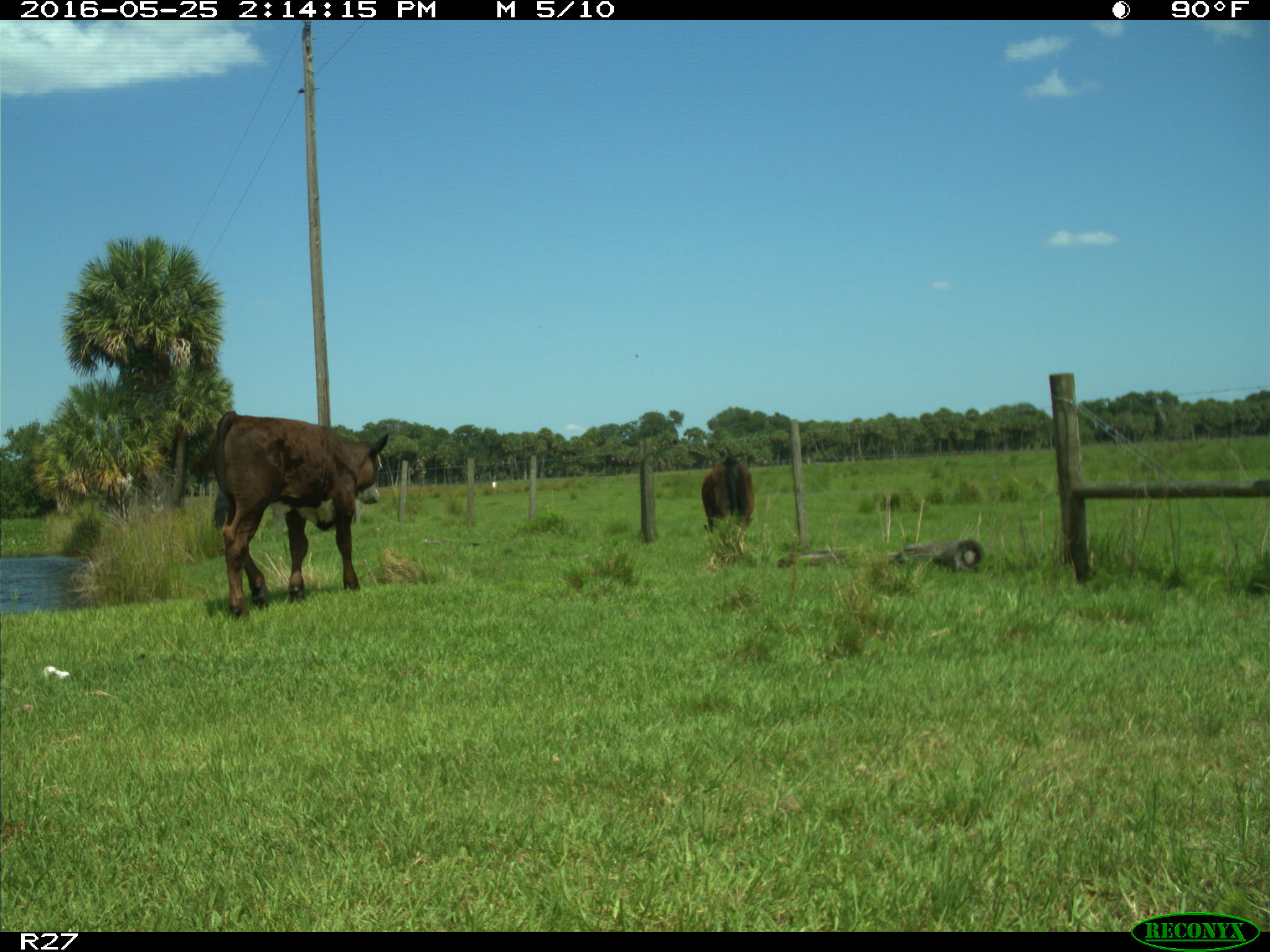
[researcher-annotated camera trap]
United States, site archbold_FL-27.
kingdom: Animalia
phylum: Chordata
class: Mammalia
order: Artiodactyla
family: Bovidae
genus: Bos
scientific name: Bos taurus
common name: domestic cow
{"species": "Bos taurus (domestic cow)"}